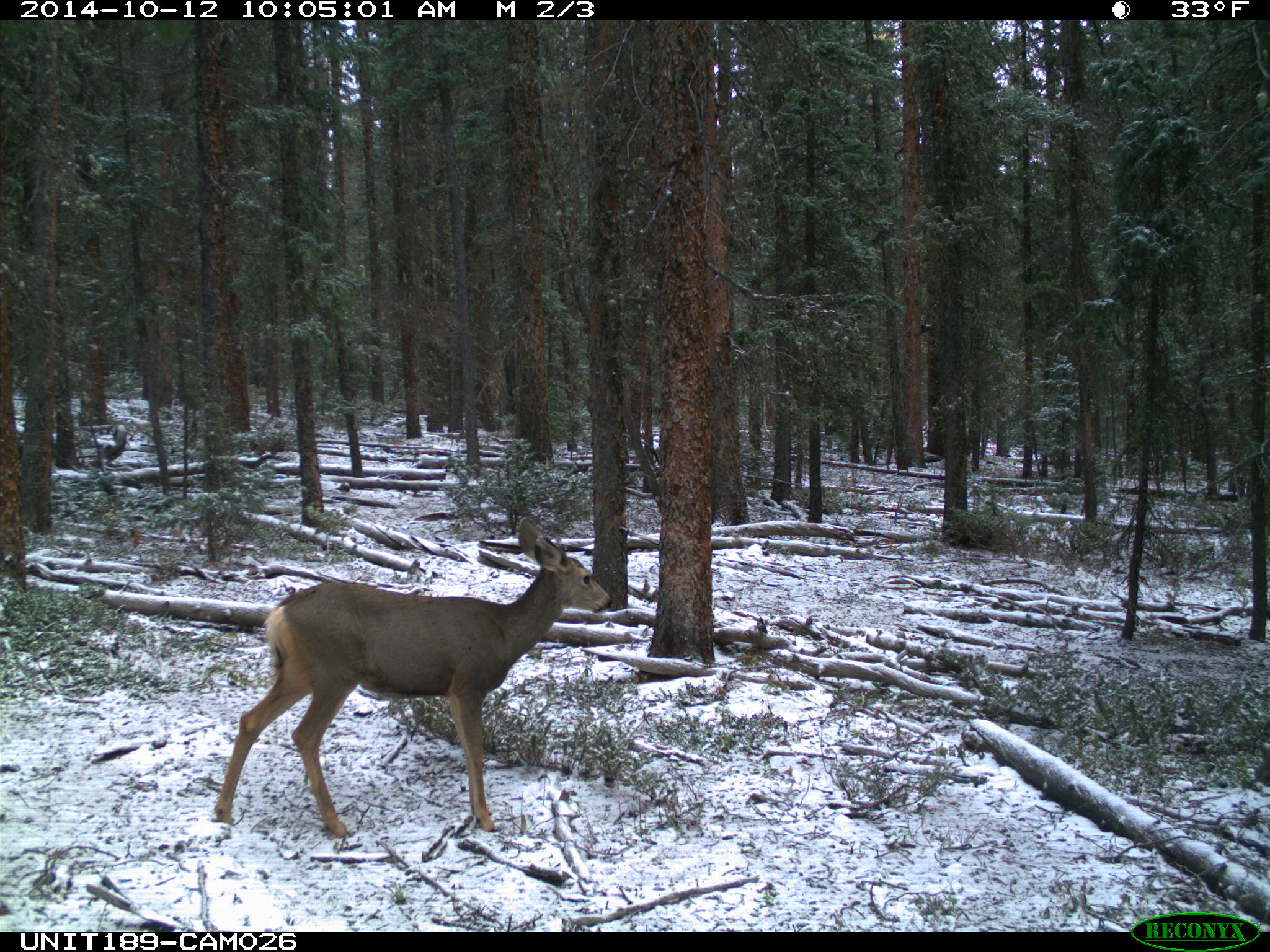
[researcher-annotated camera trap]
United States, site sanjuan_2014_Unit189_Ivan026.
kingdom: Animalia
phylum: Chordata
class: Mammalia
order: Artiodactyla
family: Cervidae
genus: Odocoileus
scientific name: Odocoileus hemionus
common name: mule deer